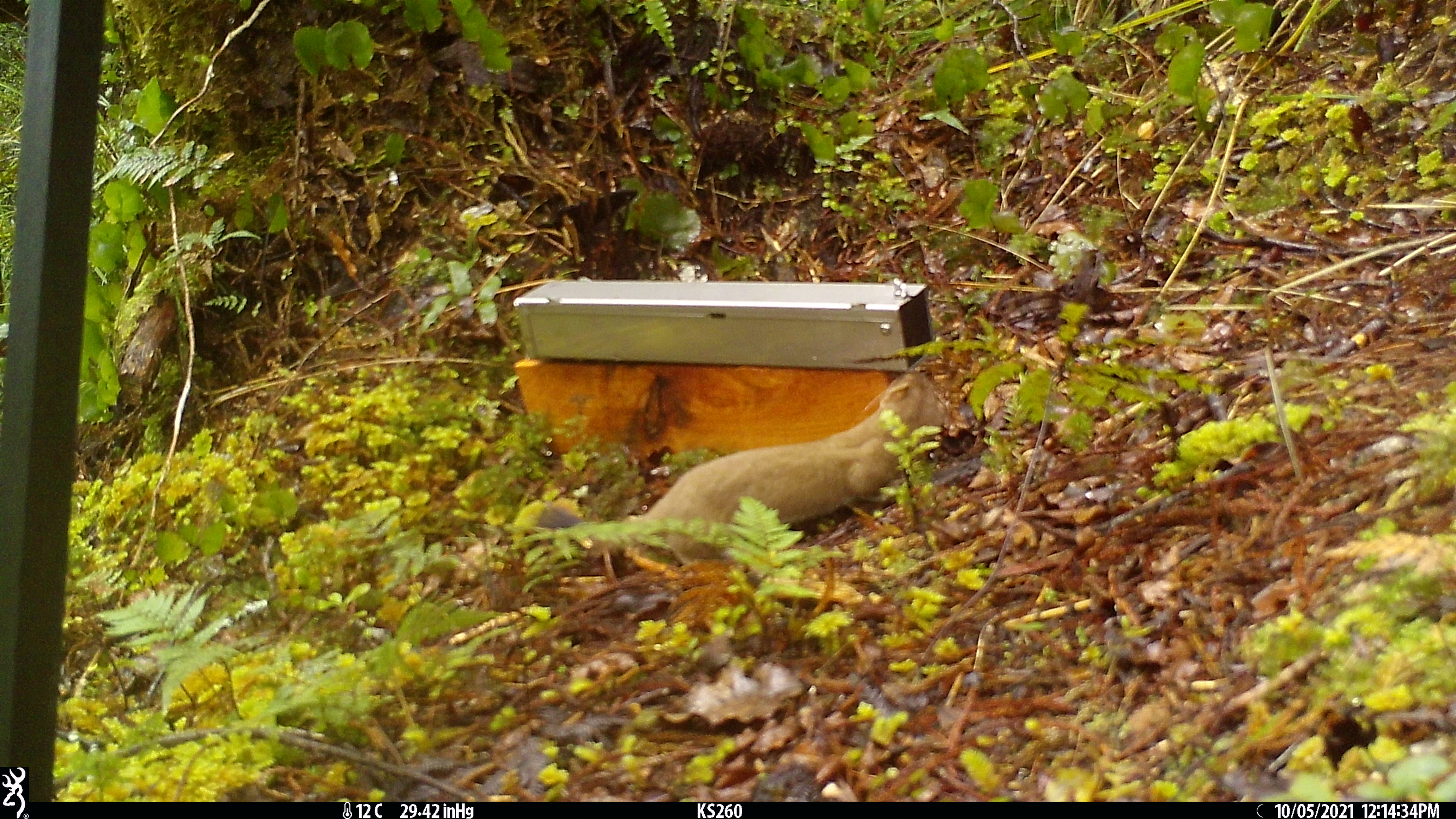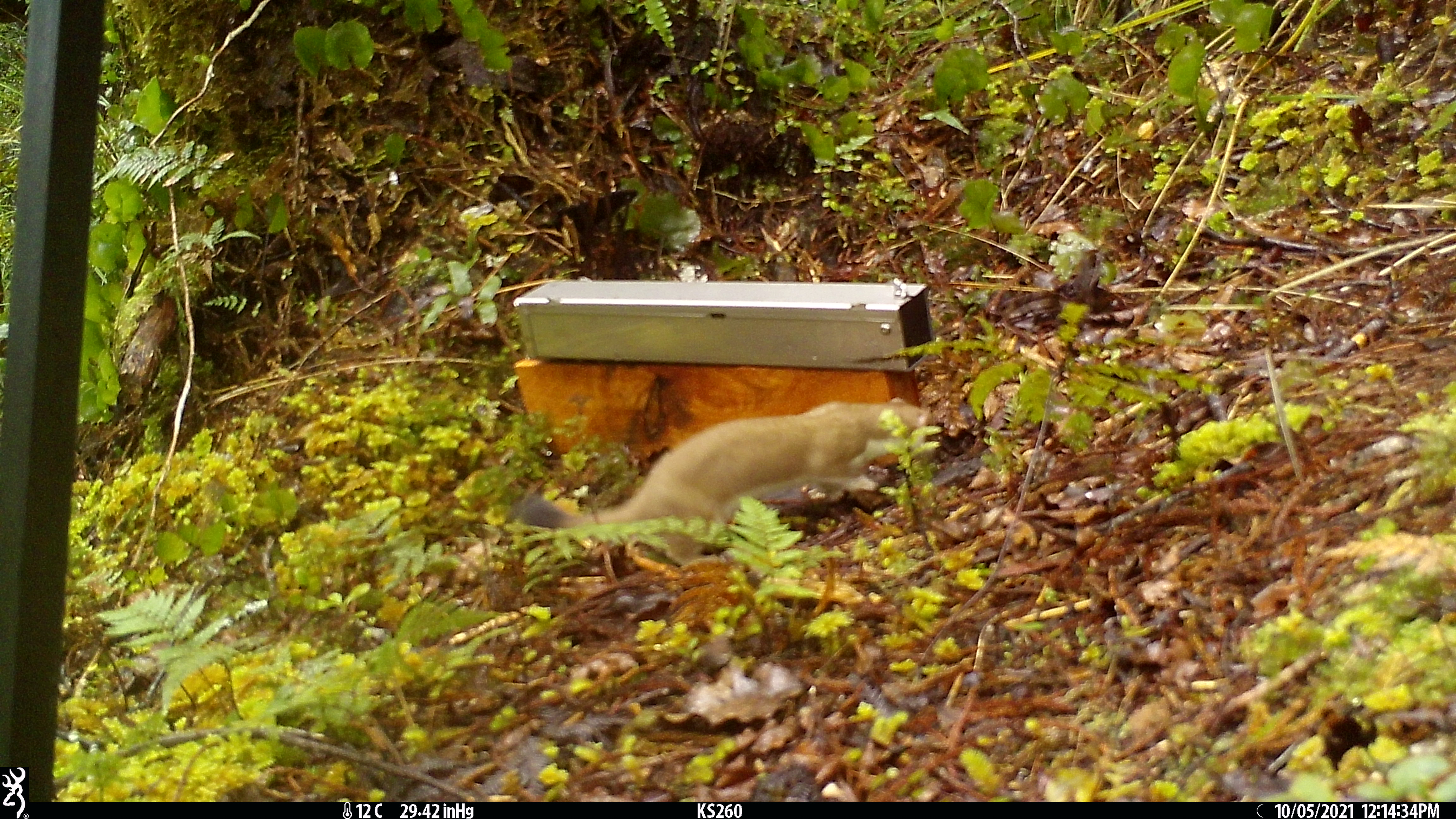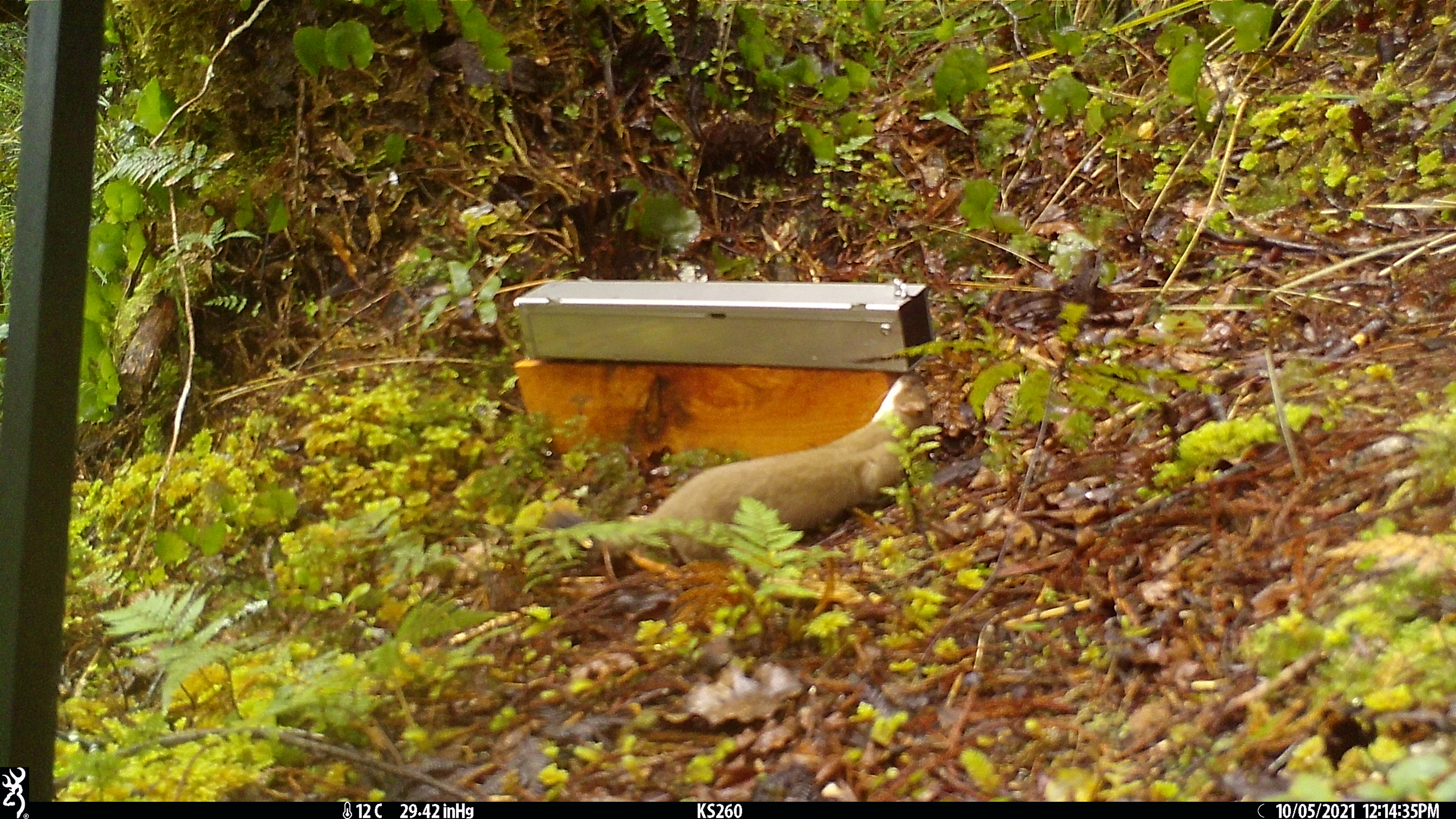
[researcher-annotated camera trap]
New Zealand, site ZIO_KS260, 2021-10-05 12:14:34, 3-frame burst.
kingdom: Animalia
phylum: Chordata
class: Mammalia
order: Carnivora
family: Mustelidae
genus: Mustela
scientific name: Mustela erminea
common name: stoat